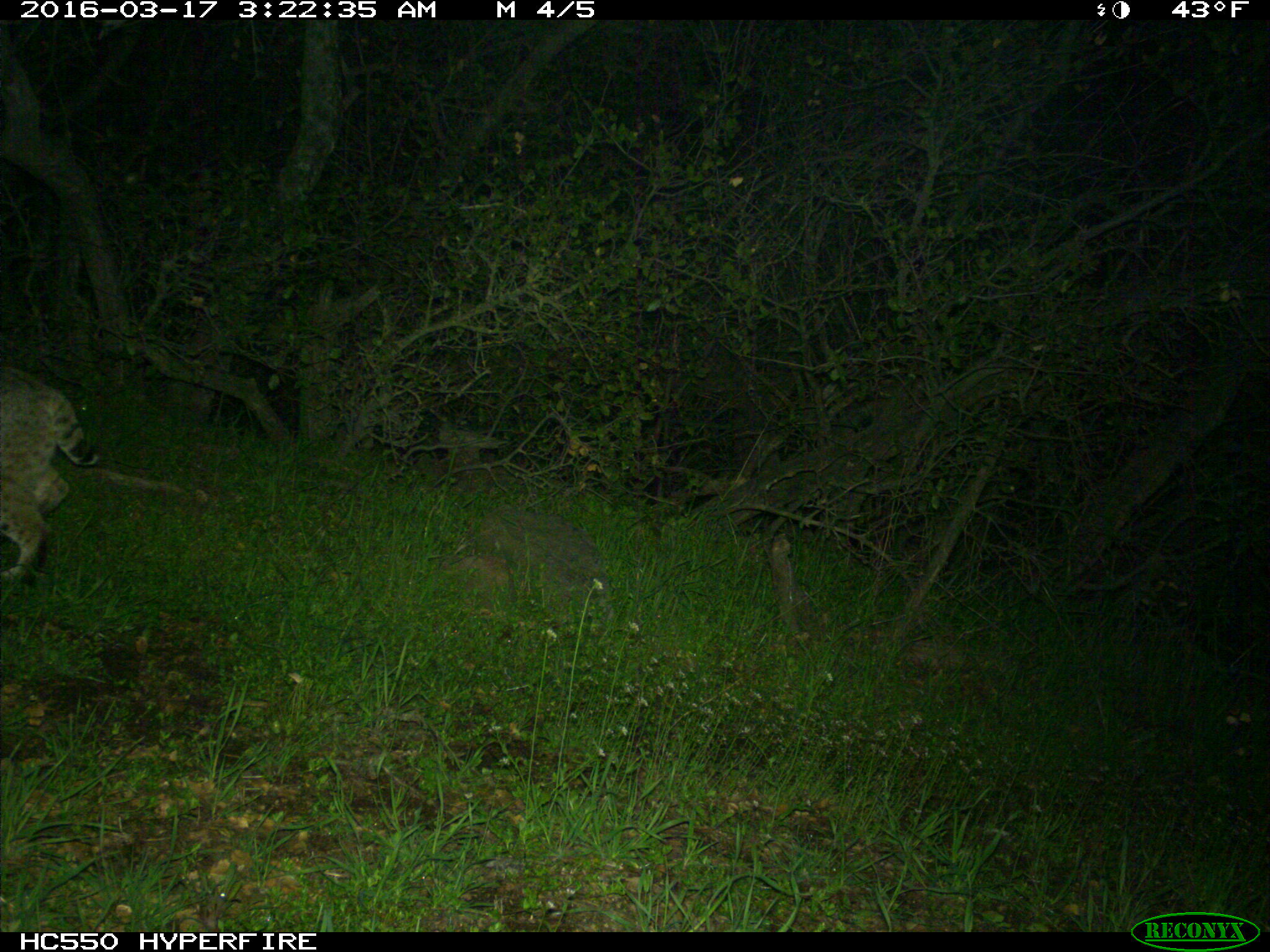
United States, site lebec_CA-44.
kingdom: Animalia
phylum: Chordata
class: Mammalia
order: Carnivora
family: Felidae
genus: Lynx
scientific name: Lynx rufus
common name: bobcat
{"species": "Lynx rufus (bobcat)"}